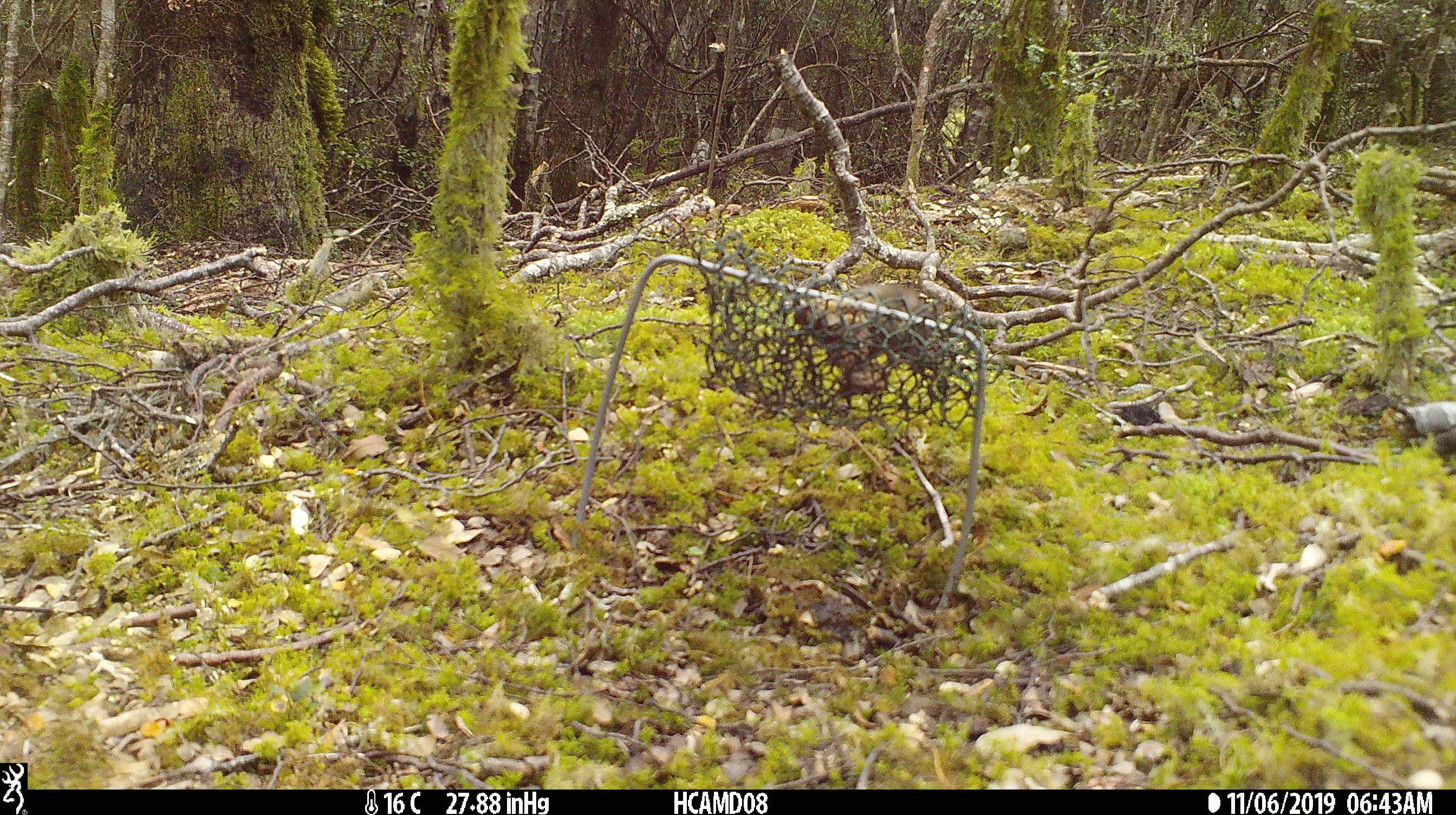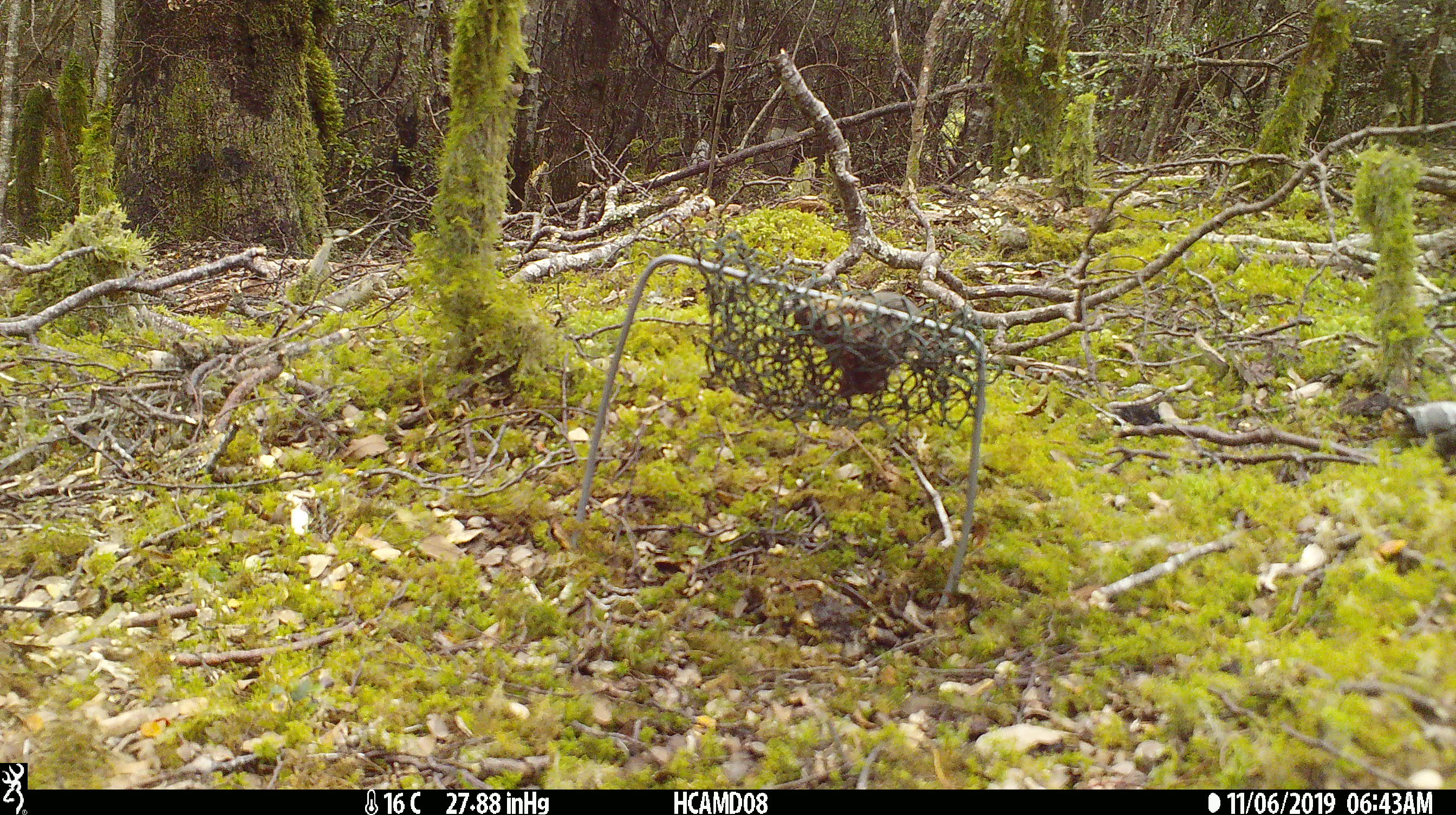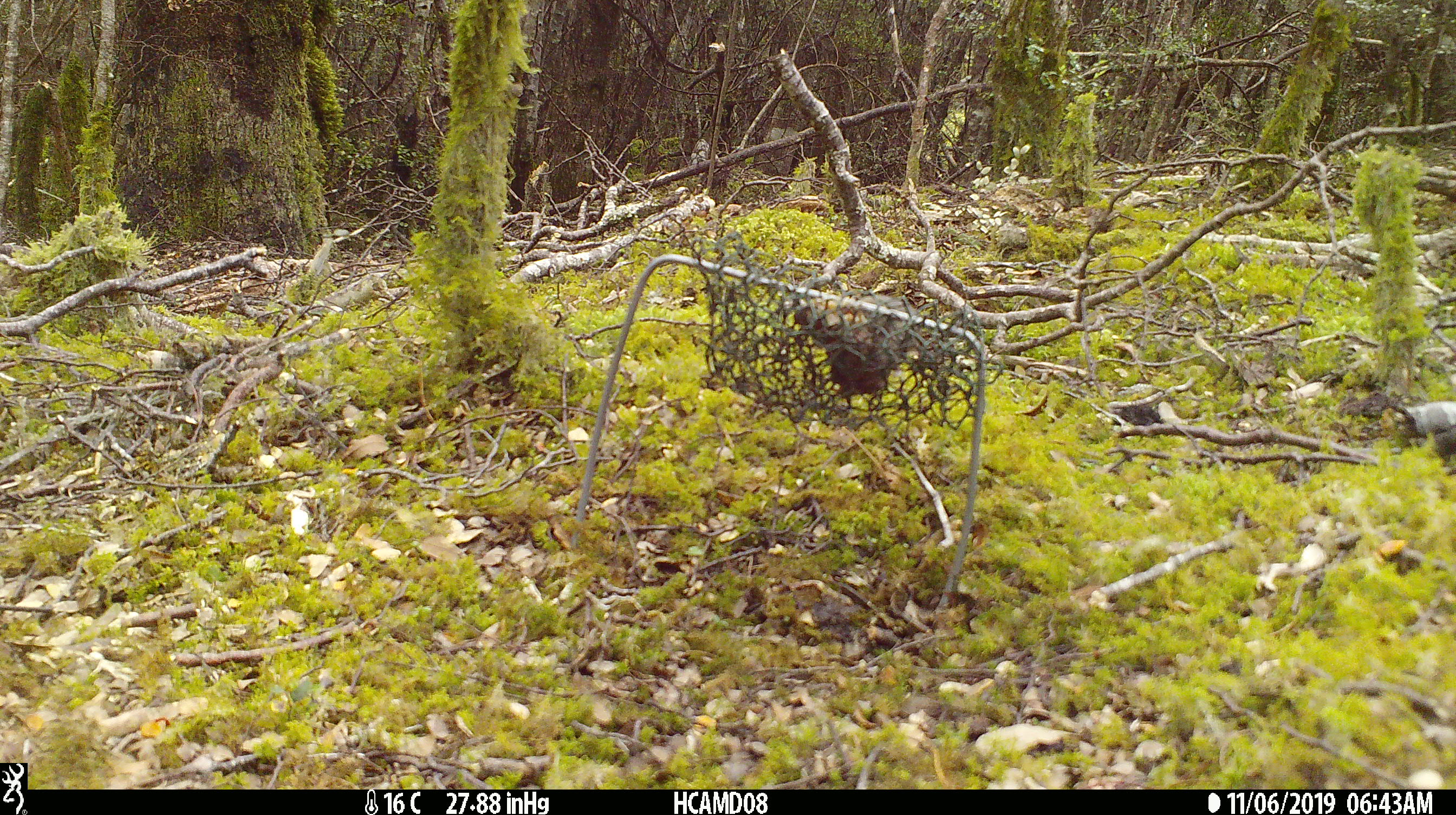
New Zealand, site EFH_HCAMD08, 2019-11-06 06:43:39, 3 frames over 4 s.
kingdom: Animalia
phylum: Chordata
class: Mammalia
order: Rodentia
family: Muridae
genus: Mus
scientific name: Mus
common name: mouse